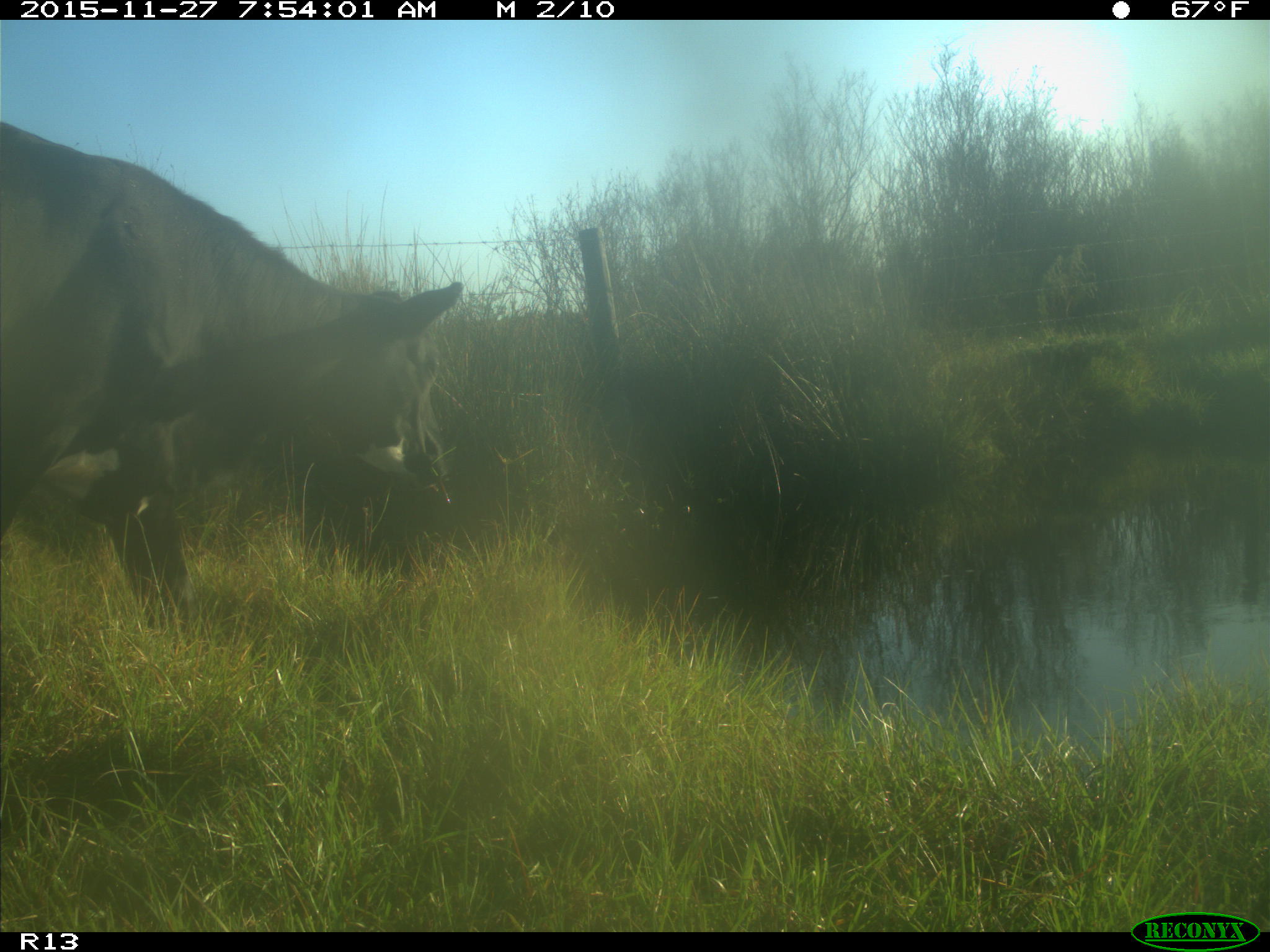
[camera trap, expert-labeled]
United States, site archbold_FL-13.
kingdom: Animalia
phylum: Chordata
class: Mammalia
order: Artiodactyla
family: Bovidae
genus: Bos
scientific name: Bos taurus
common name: domestic cow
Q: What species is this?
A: Bos taurus (domestic cow).